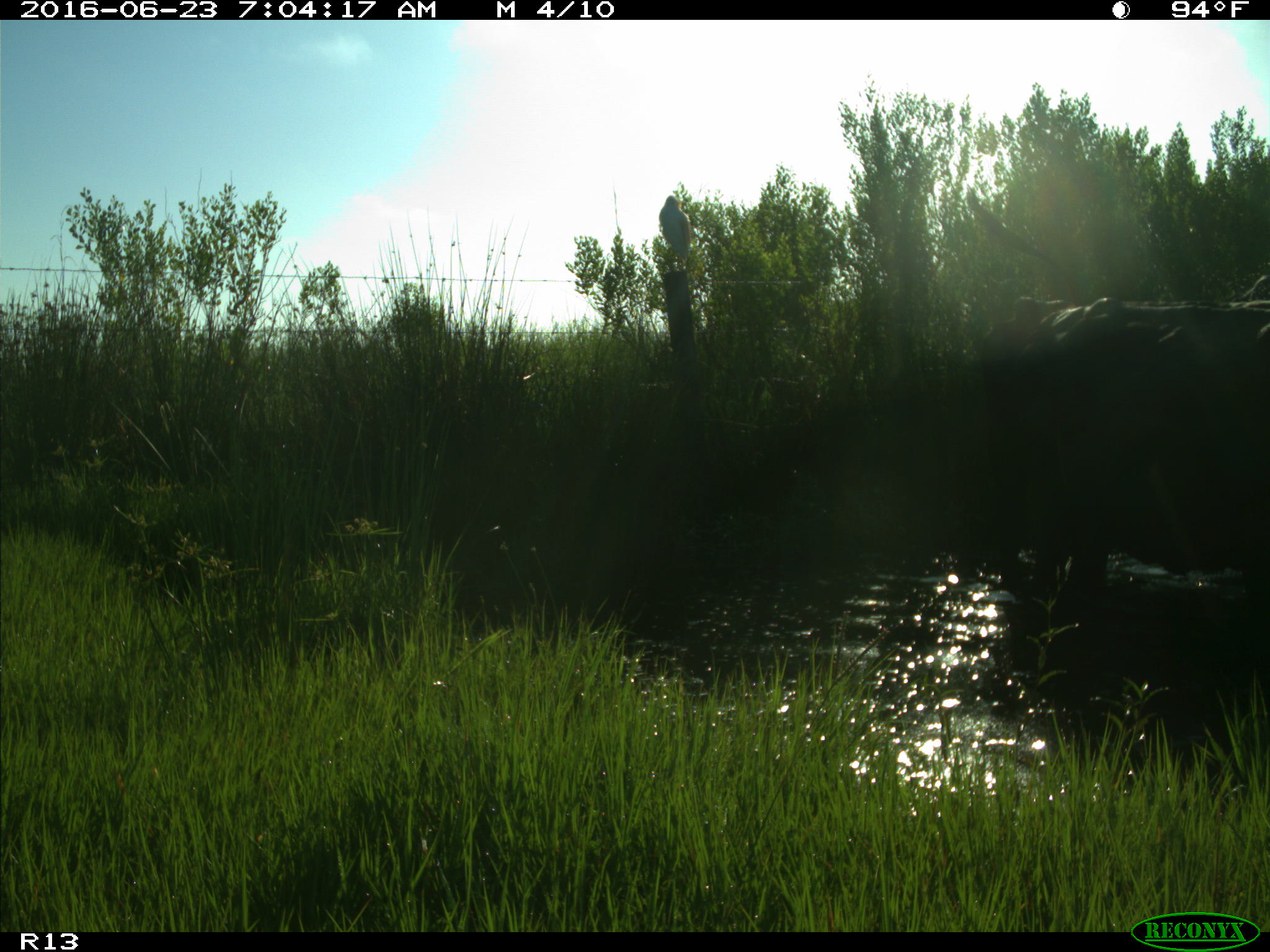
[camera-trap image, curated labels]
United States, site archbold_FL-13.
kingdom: Animalia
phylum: Chordata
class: Mammalia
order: Artiodactyla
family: Bovidae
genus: Bos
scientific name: Bos taurus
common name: domestic cow